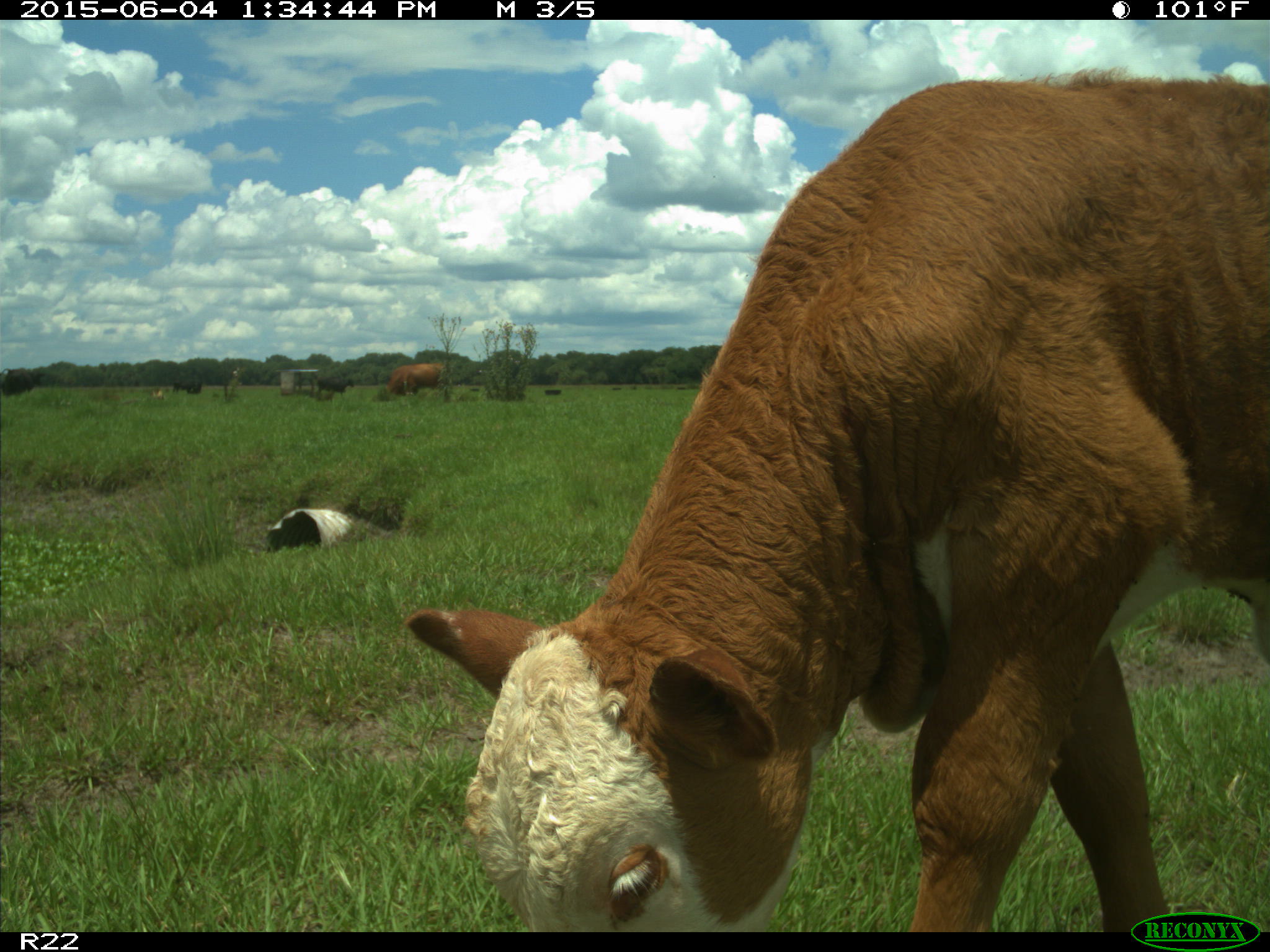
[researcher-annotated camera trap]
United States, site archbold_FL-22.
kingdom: Animalia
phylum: Chordata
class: Mammalia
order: Artiodactyla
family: Bovidae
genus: Bos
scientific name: Bos taurus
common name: domestic cow